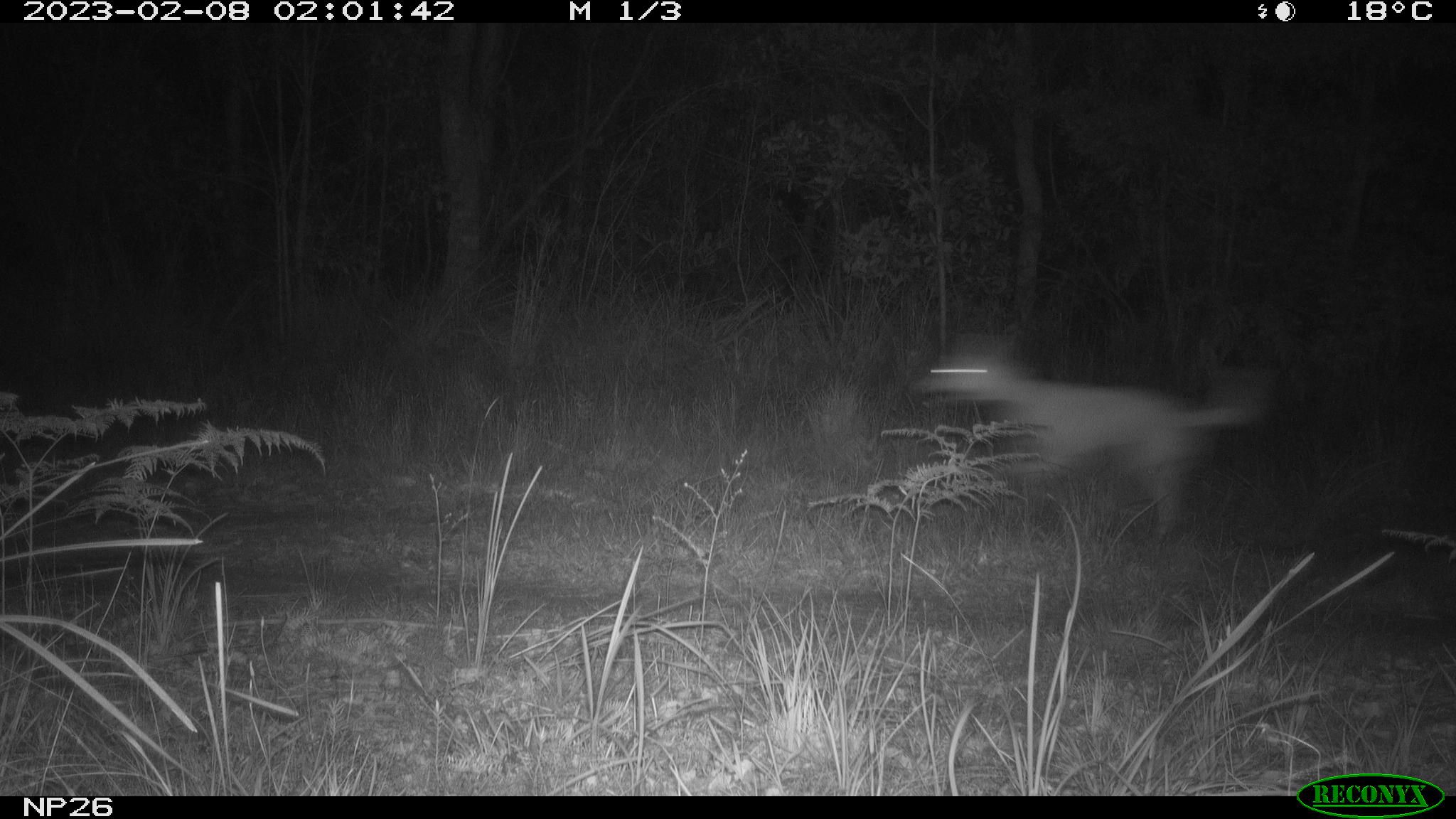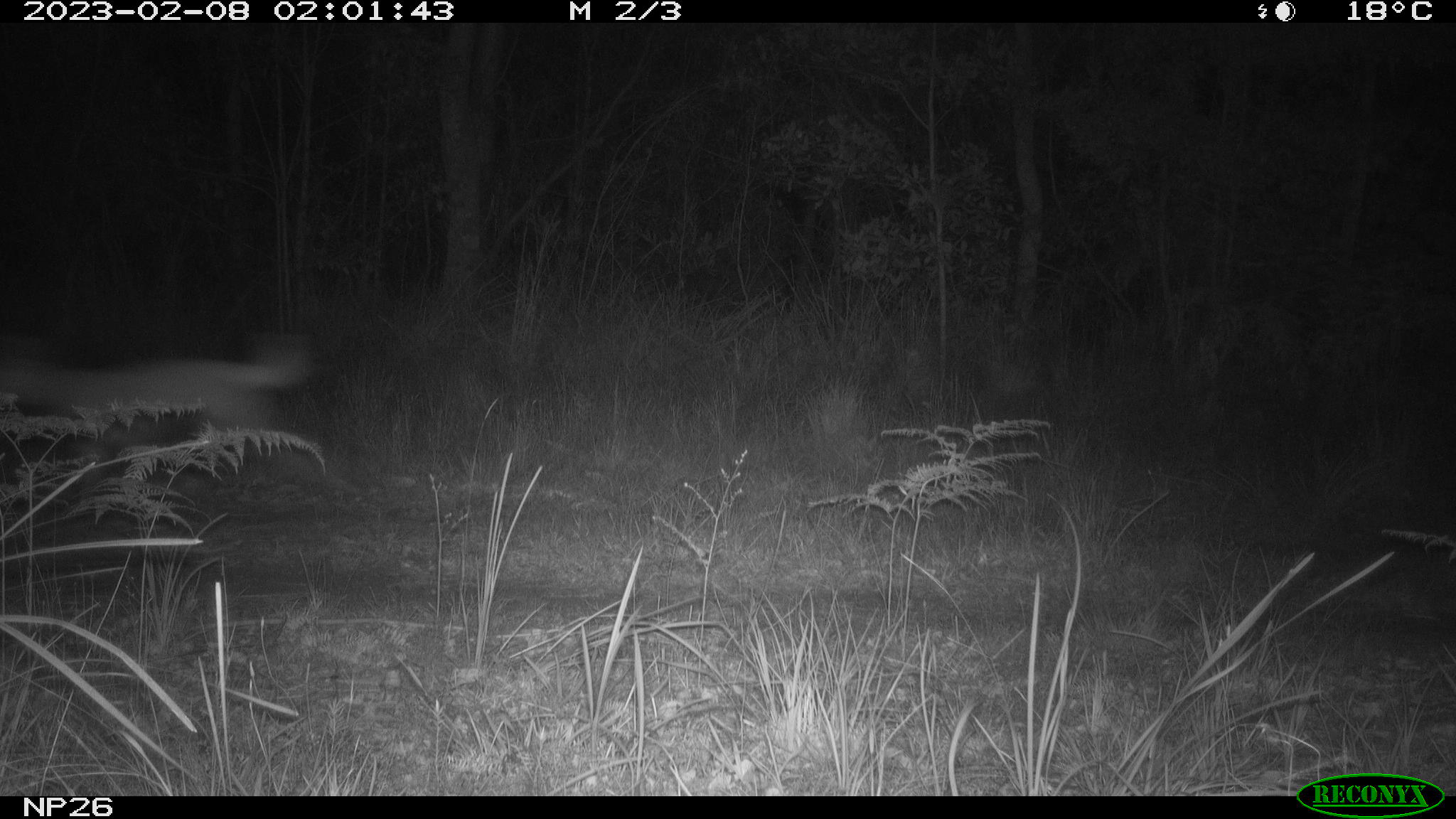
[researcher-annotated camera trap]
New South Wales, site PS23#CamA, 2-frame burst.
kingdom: Animalia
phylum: Chordata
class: Mammalia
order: Carnivora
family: Canidae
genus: Canis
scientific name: Canis familiaris dingo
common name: dingo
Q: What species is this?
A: Dingo (Canis familiaris dingo).